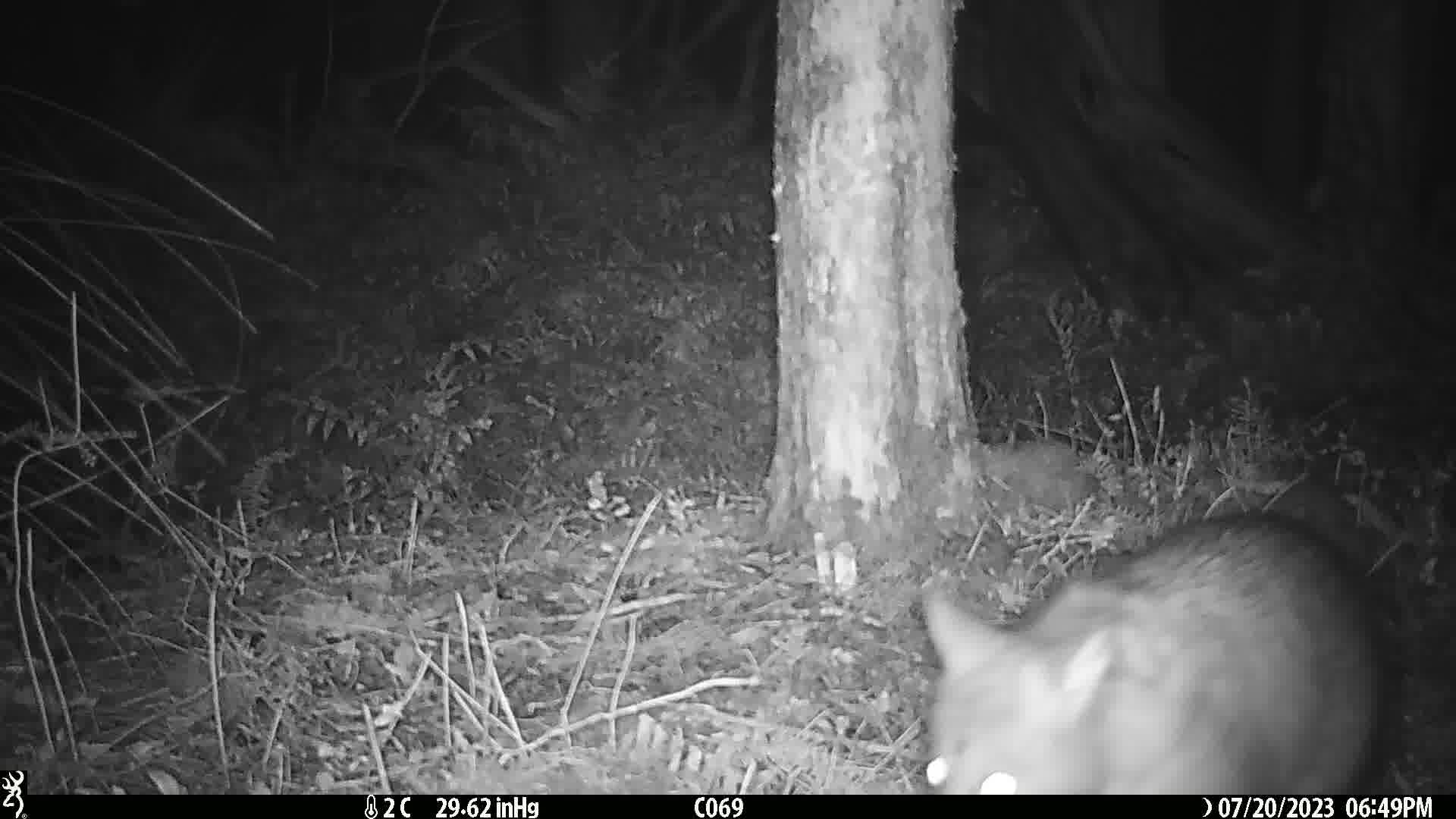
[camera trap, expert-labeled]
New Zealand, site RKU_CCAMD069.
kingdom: Animalia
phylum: Chordata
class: Mammalia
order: Diprotodontia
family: Phalangeridae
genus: Trichosurus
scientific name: Trichosurus vulpecula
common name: common brushtail possum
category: possum